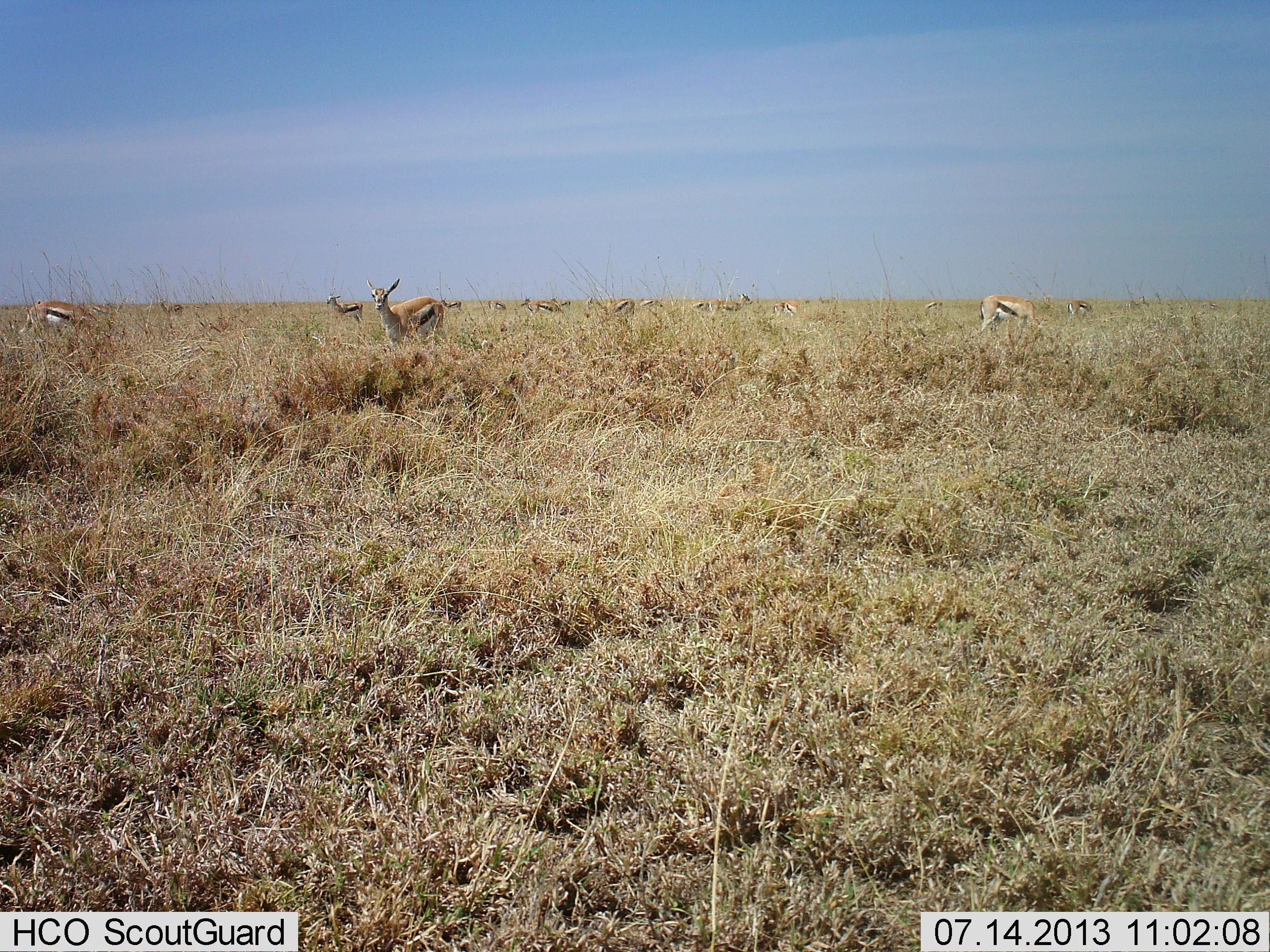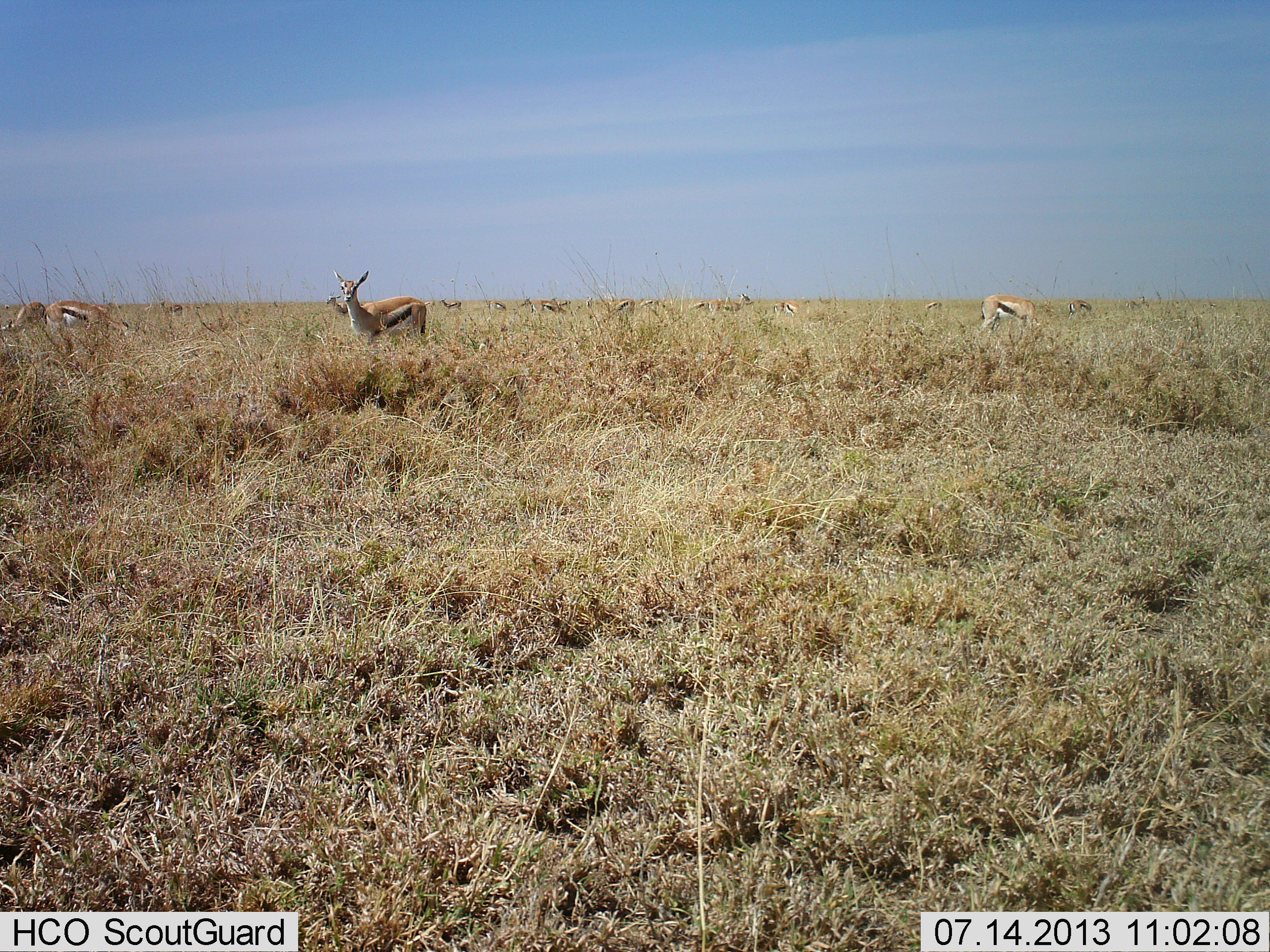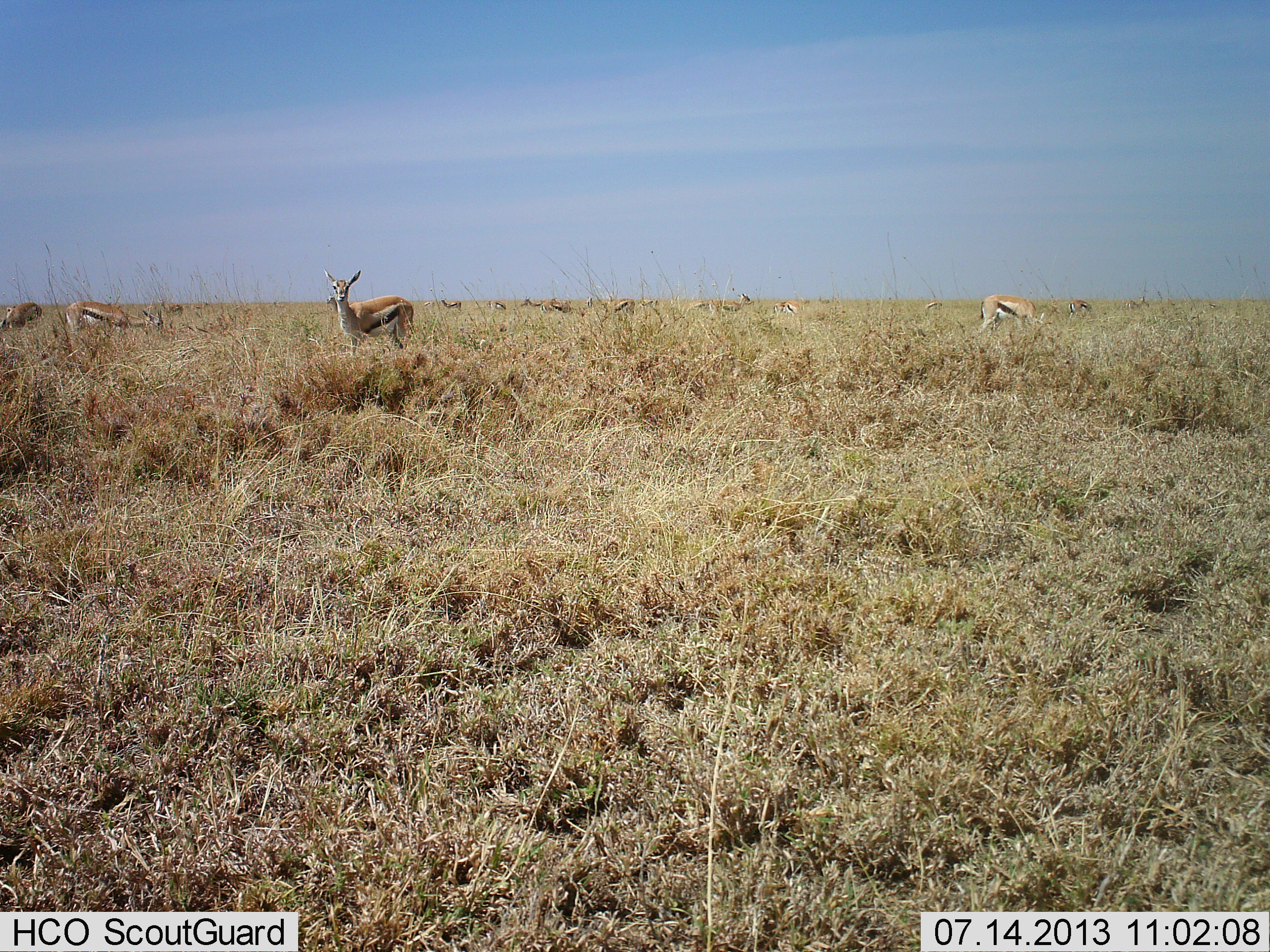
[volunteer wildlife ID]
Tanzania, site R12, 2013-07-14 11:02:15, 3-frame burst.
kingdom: Animalia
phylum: Chordata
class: Mammalia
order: Artiodactyla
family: Bovidae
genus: Eudorcas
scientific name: Eudorcas thomsonii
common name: thomson's gazelle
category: gazellethomsons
Gazellethomsons (thomson's gazelle) (Eudorcas thomsonii), count 11-50. Behavior (volunteer vote fractions): standing 81%, resting 0%, moving 35%, interacting 0%. Young present (vote fraction): 0%. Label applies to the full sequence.